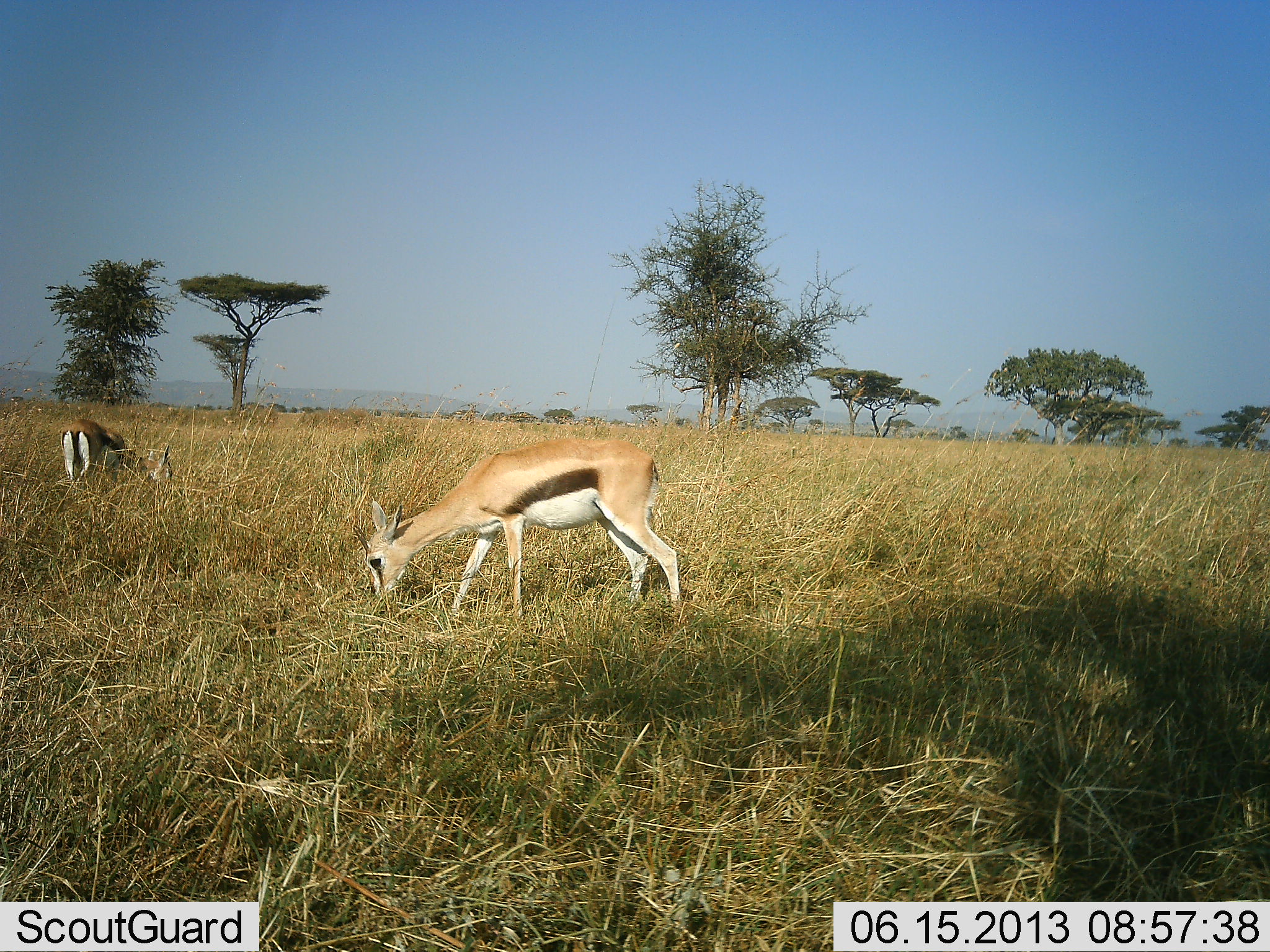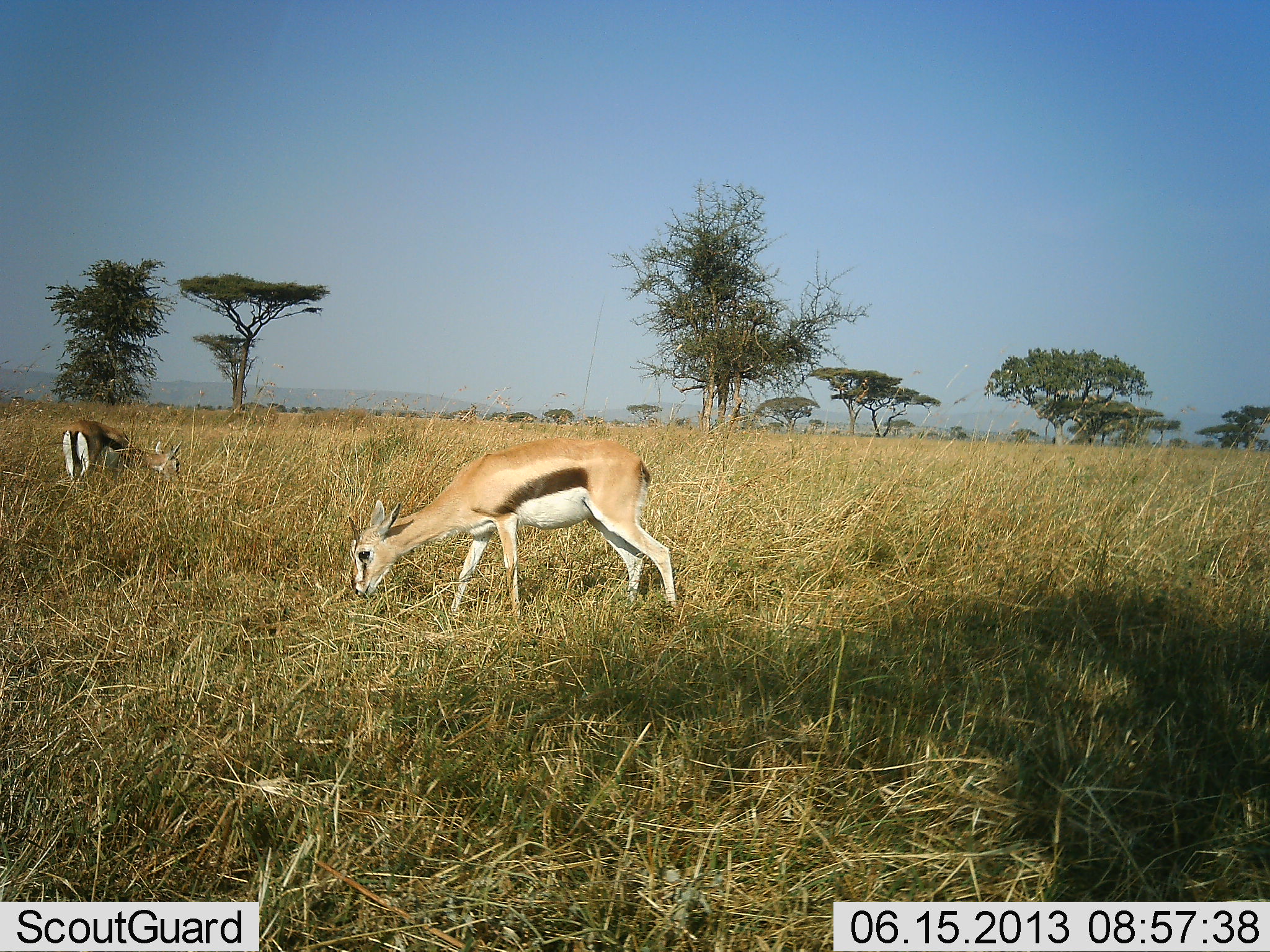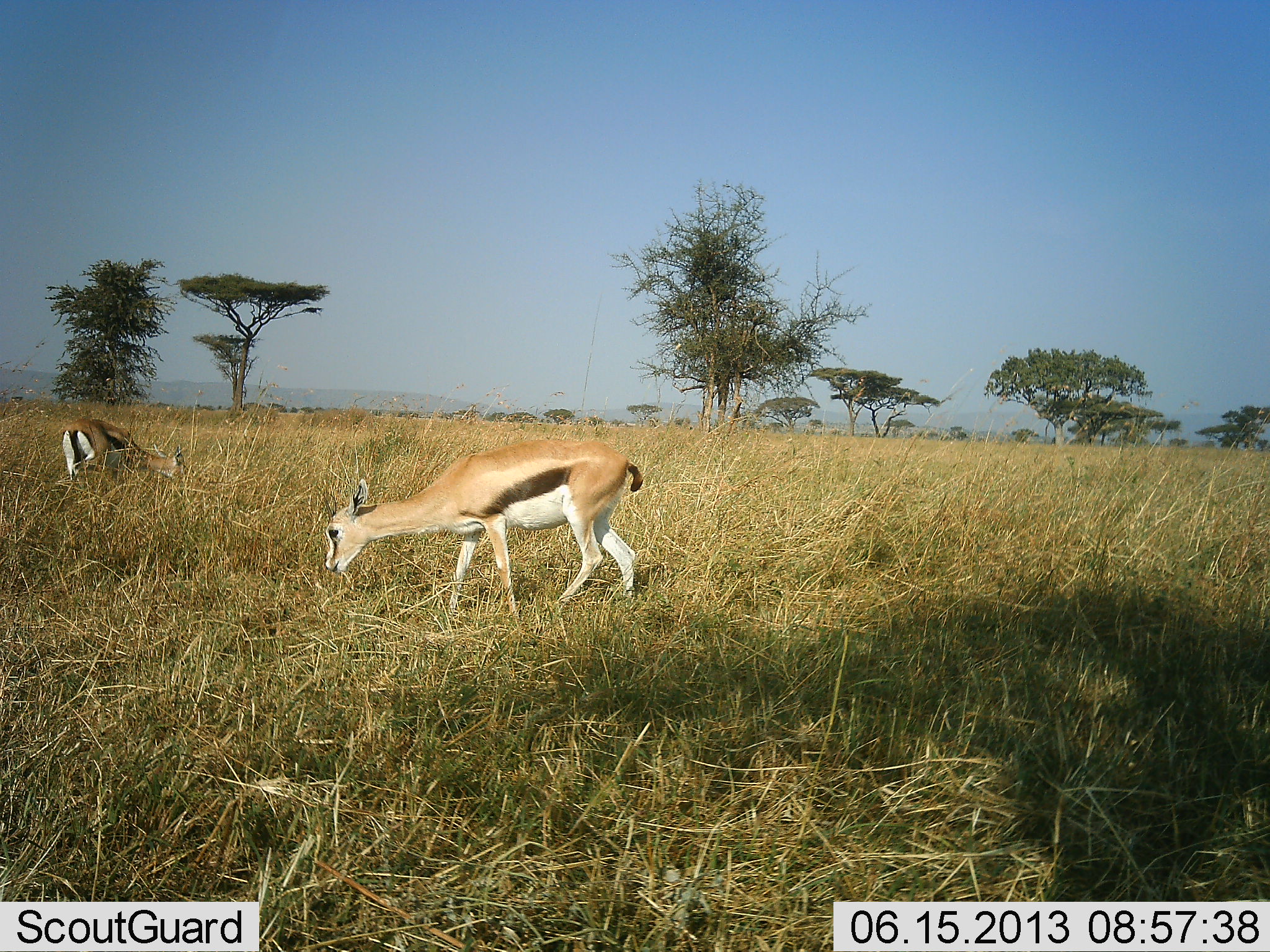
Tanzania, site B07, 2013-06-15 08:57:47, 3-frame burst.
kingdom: Animalia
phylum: Chordata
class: Mammalia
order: Artiodactyla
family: Bovidae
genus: Eudorcas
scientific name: Eudorcas thomsonii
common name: thomson's gazelle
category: gazellethomsons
Gazellethomsons (thomson's gazelle) (Eudorcas thomsonii), count 2. Behavior (volunteer vote fractions): standing 25%, resting 4%, moving 8%, interacting 0%. Young present (vote fraction): 4%. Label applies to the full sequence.